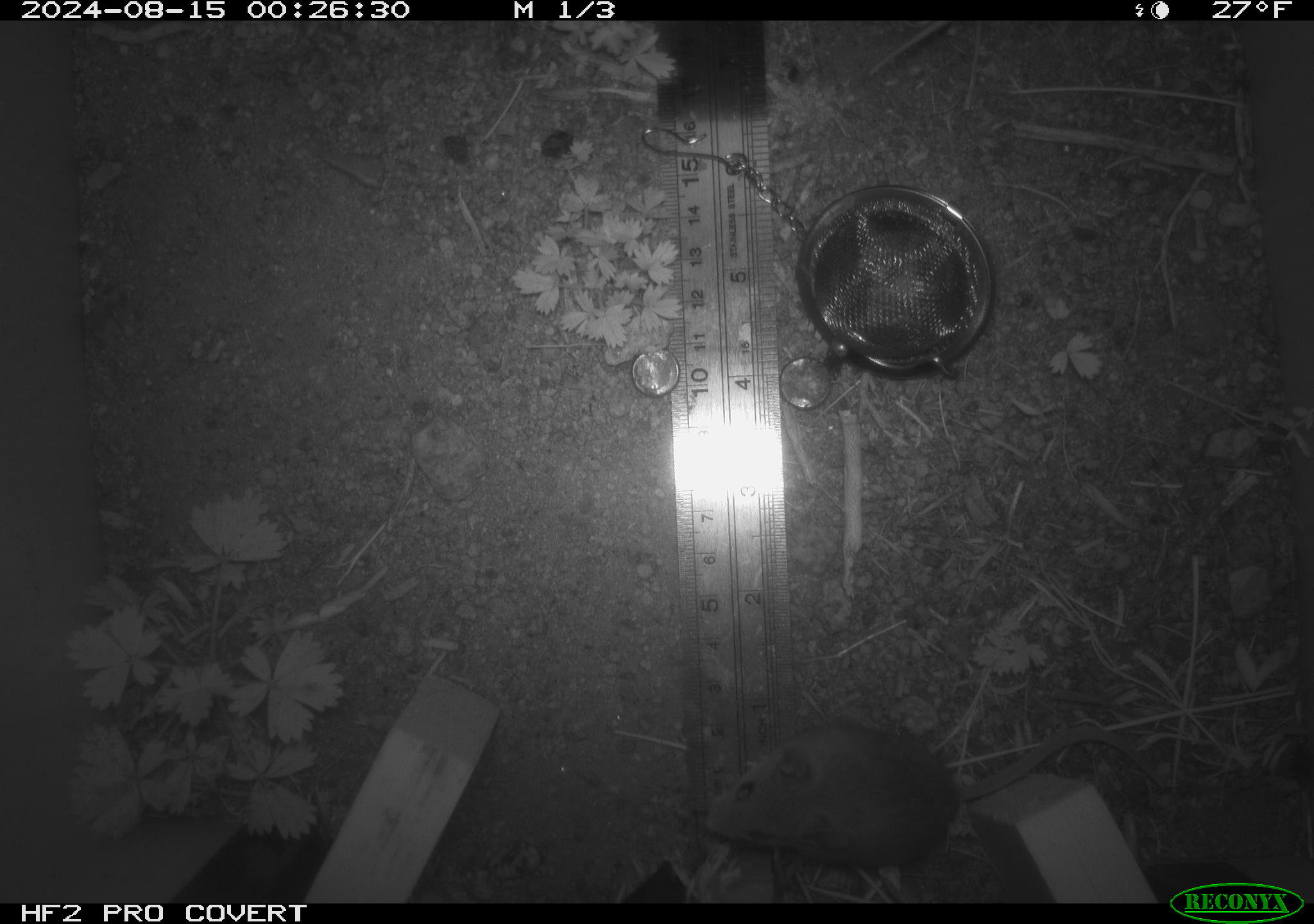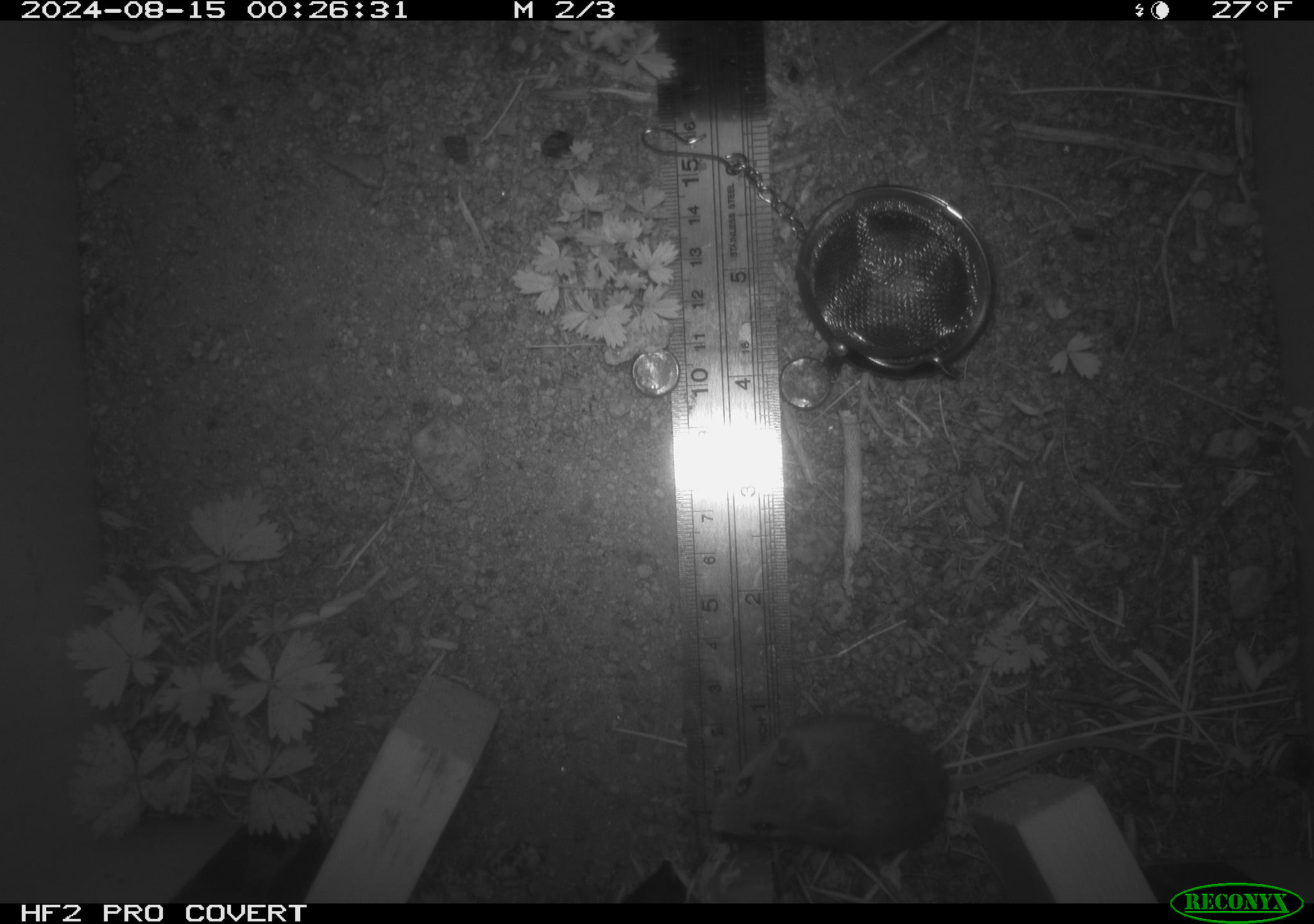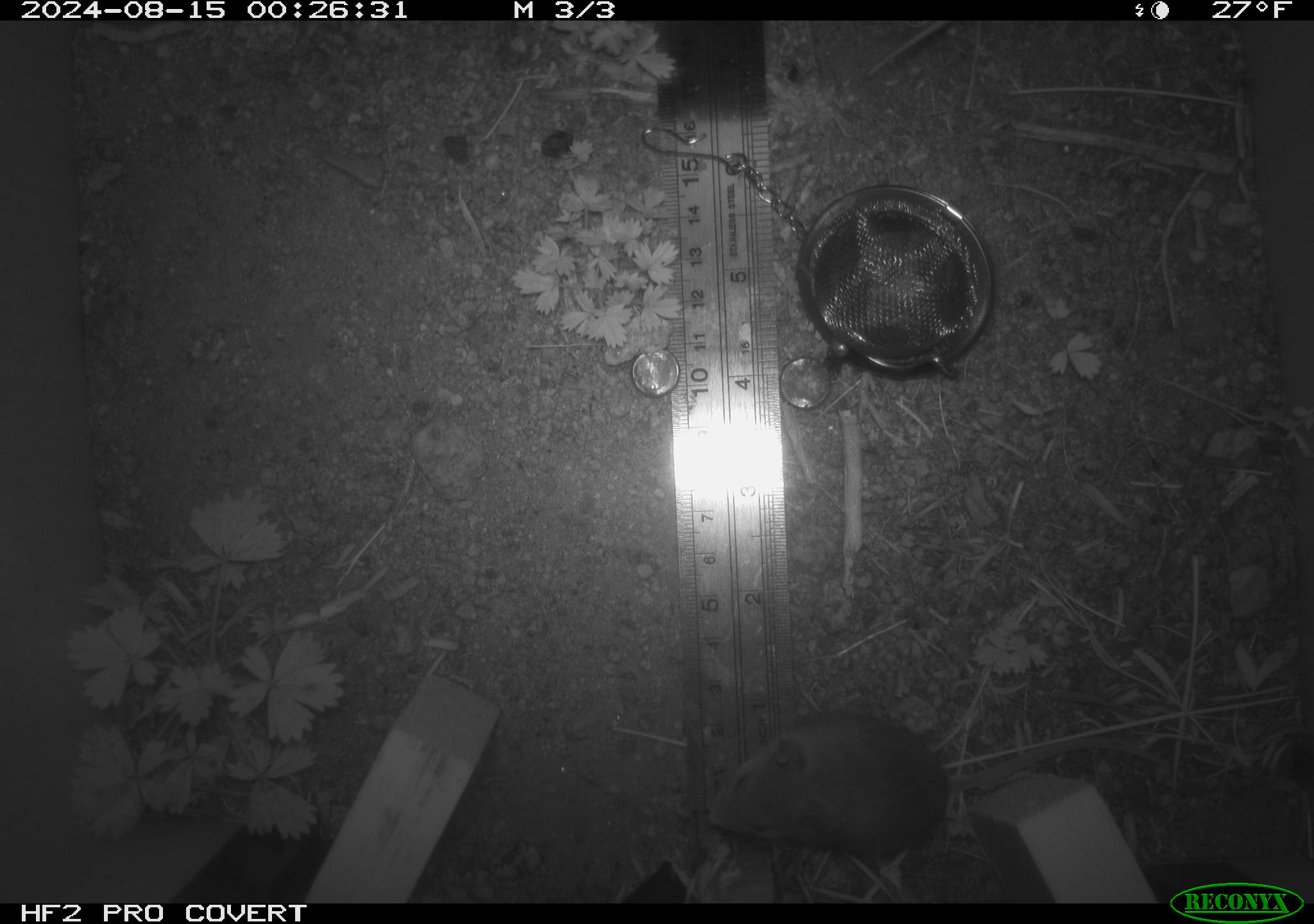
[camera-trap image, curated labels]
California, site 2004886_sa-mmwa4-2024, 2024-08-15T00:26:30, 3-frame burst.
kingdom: Animalia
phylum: Chordata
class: Mammalia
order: Rodentia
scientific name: Rodentia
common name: mouse species